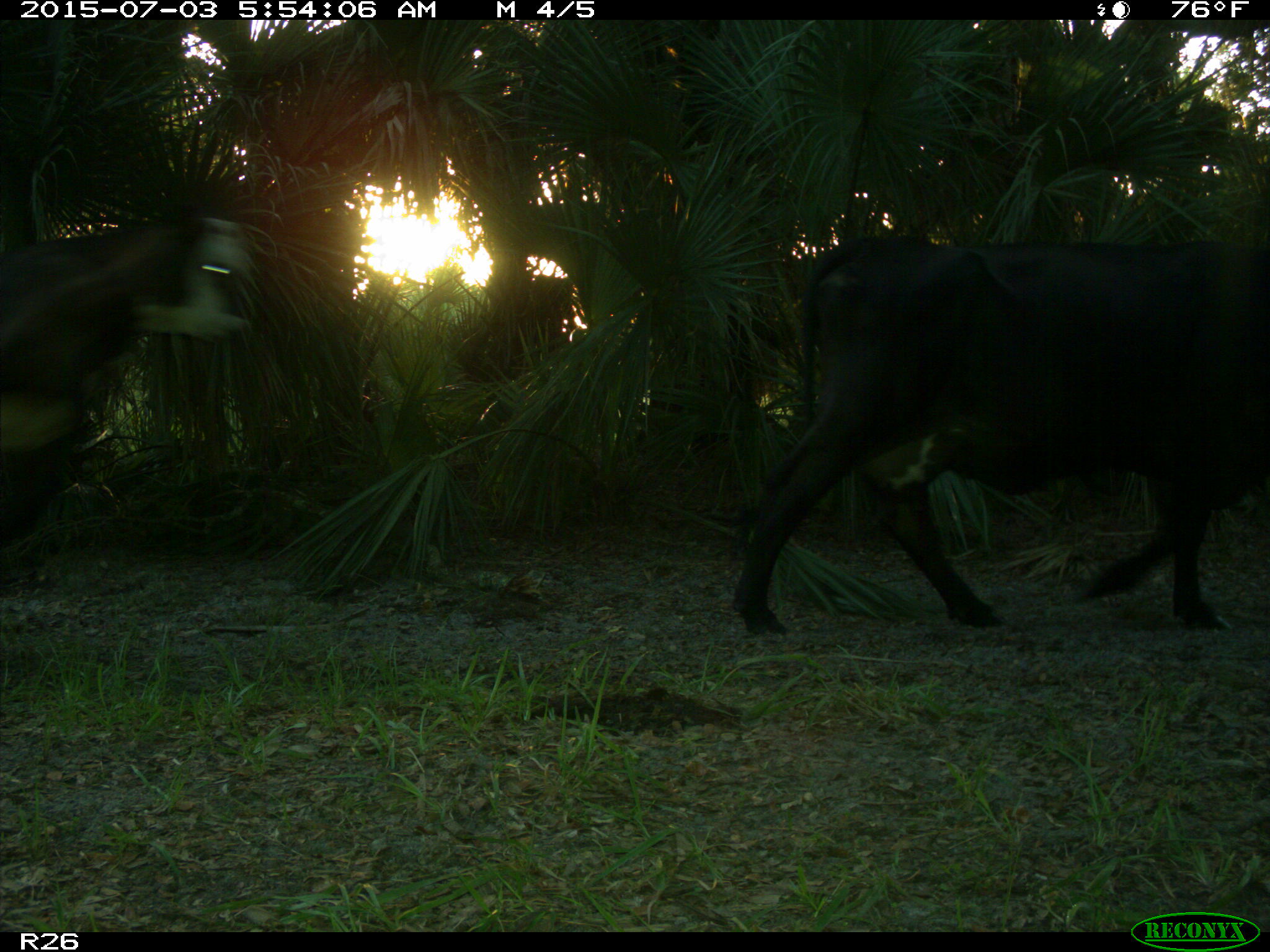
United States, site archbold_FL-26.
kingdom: Animalia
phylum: Chordata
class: Mammalia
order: Artiodactyla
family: Bovidae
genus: Bos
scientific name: Bos taurus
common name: domestic cow